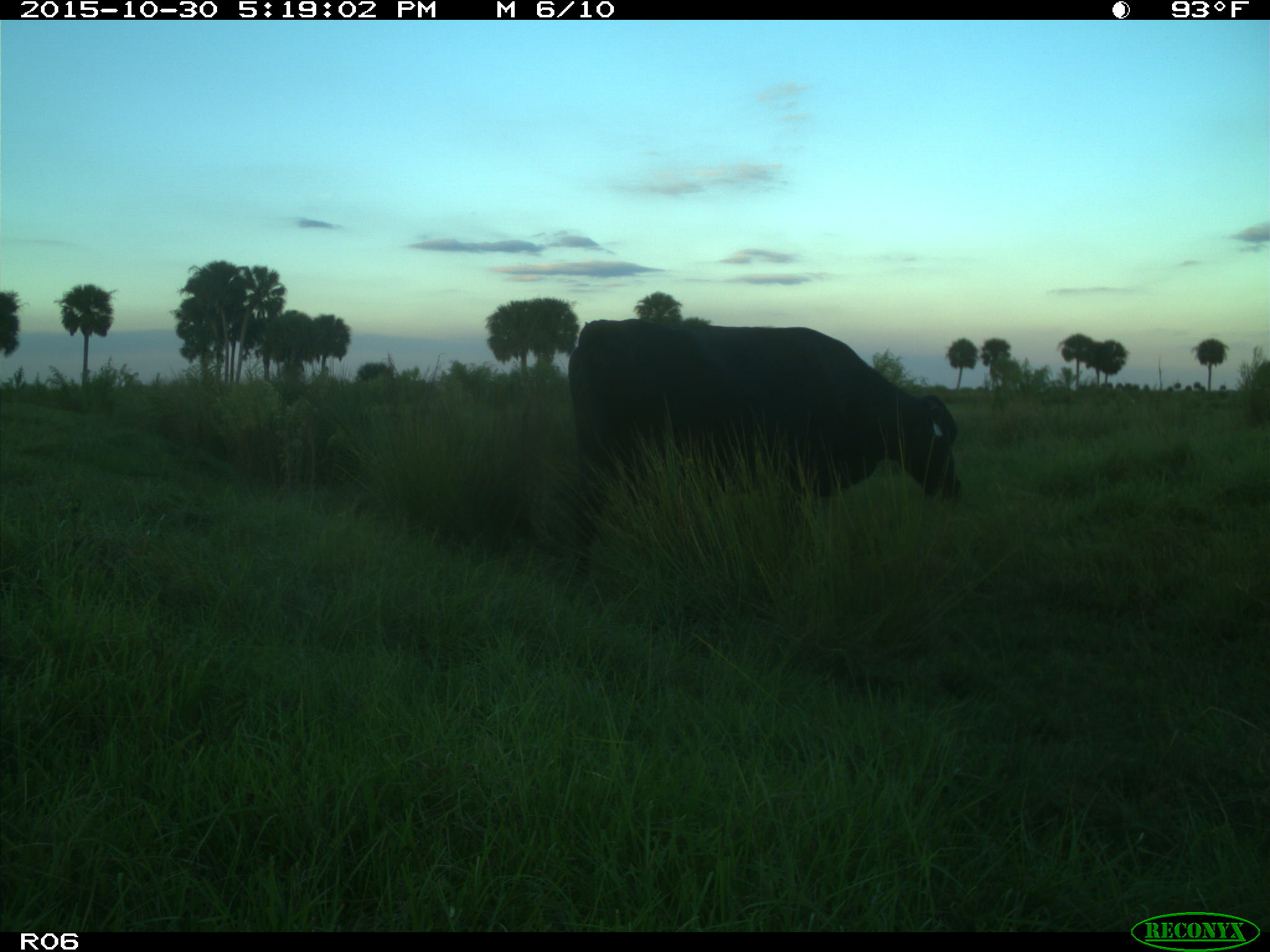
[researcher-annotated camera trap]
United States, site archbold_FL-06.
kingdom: Animalia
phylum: Chordata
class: Mammalia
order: Artiodactyla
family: Bovidae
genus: Bos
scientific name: Bos taurus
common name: domestic cow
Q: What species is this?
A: Bos taurus (domestic cow).